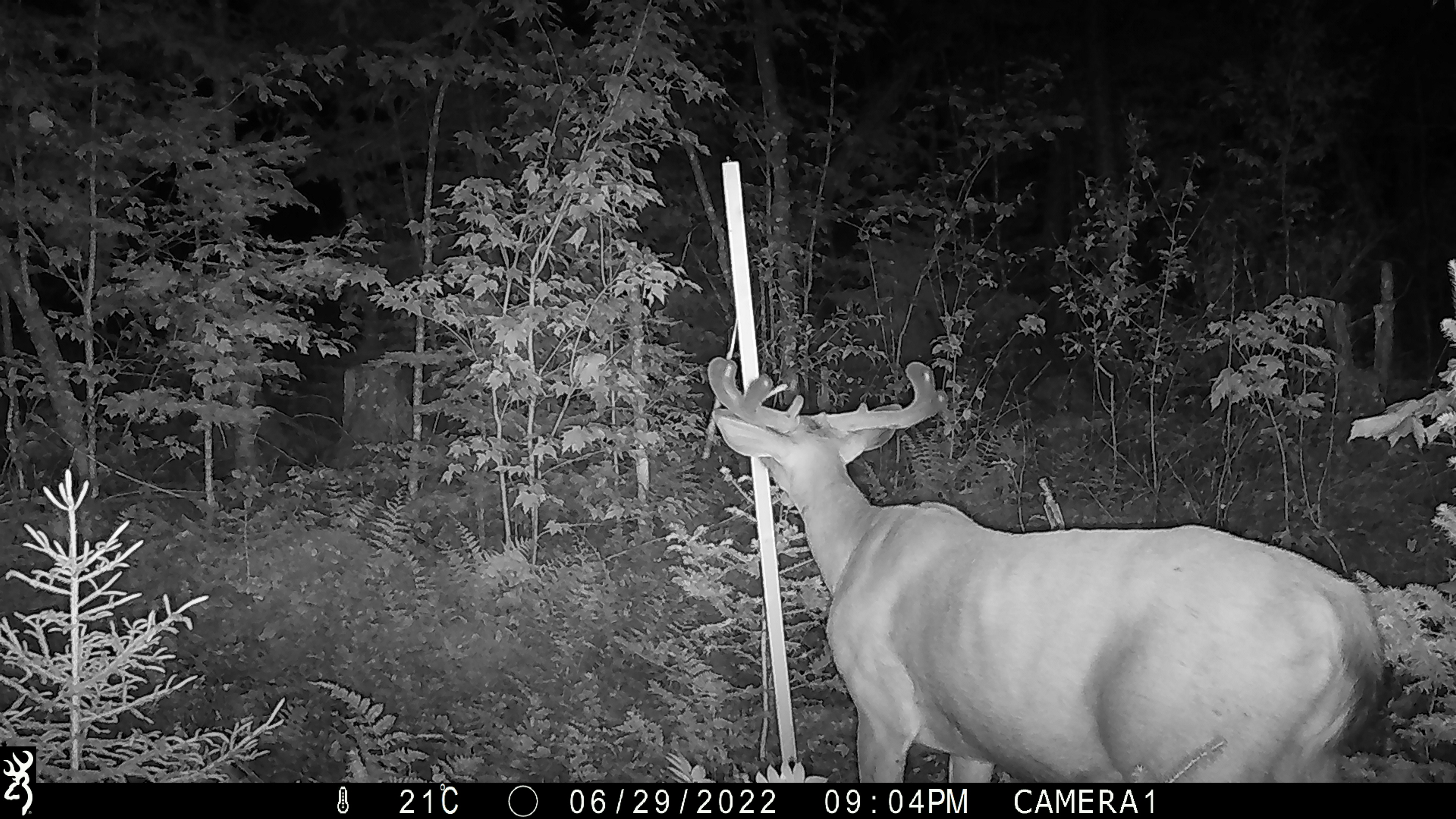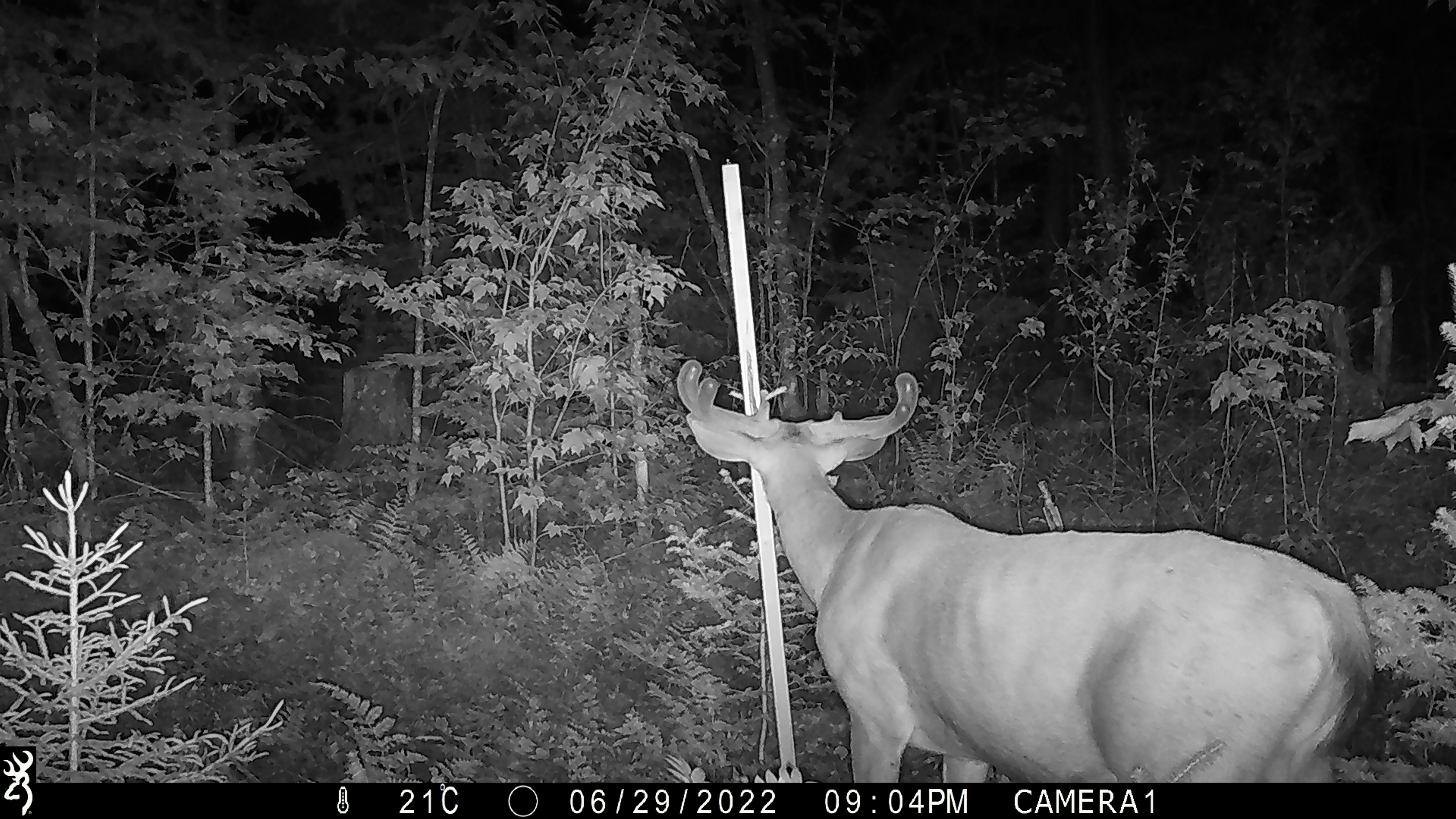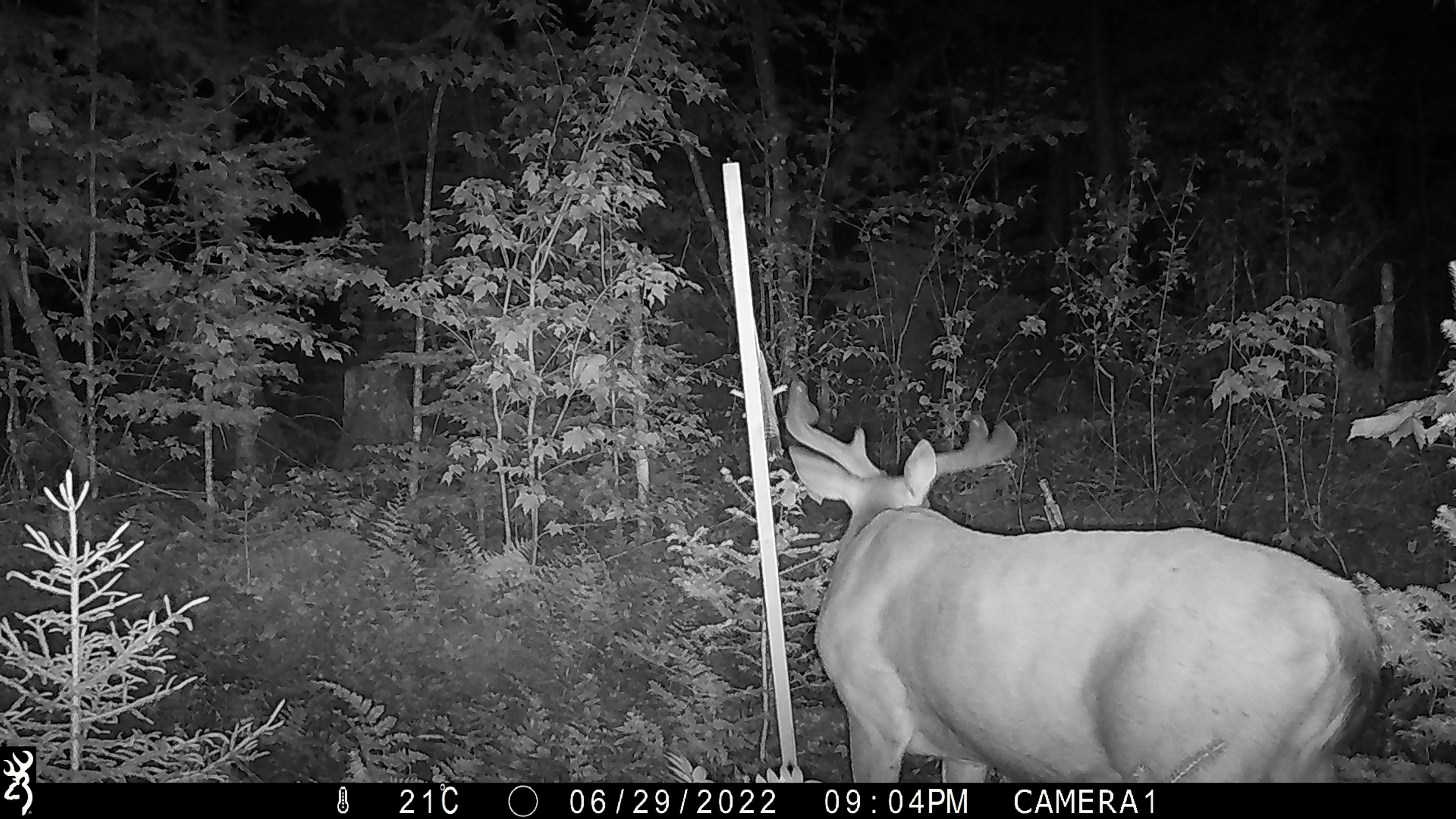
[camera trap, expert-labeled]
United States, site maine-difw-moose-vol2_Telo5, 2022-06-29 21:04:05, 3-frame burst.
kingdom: Animalia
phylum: Chordata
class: Mammalia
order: Artiodactyla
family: Cervidae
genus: Odocoileus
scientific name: Odocoileus virginianus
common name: white-tailed deer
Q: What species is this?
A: White-tailed deer (Odocoileus virginianus).